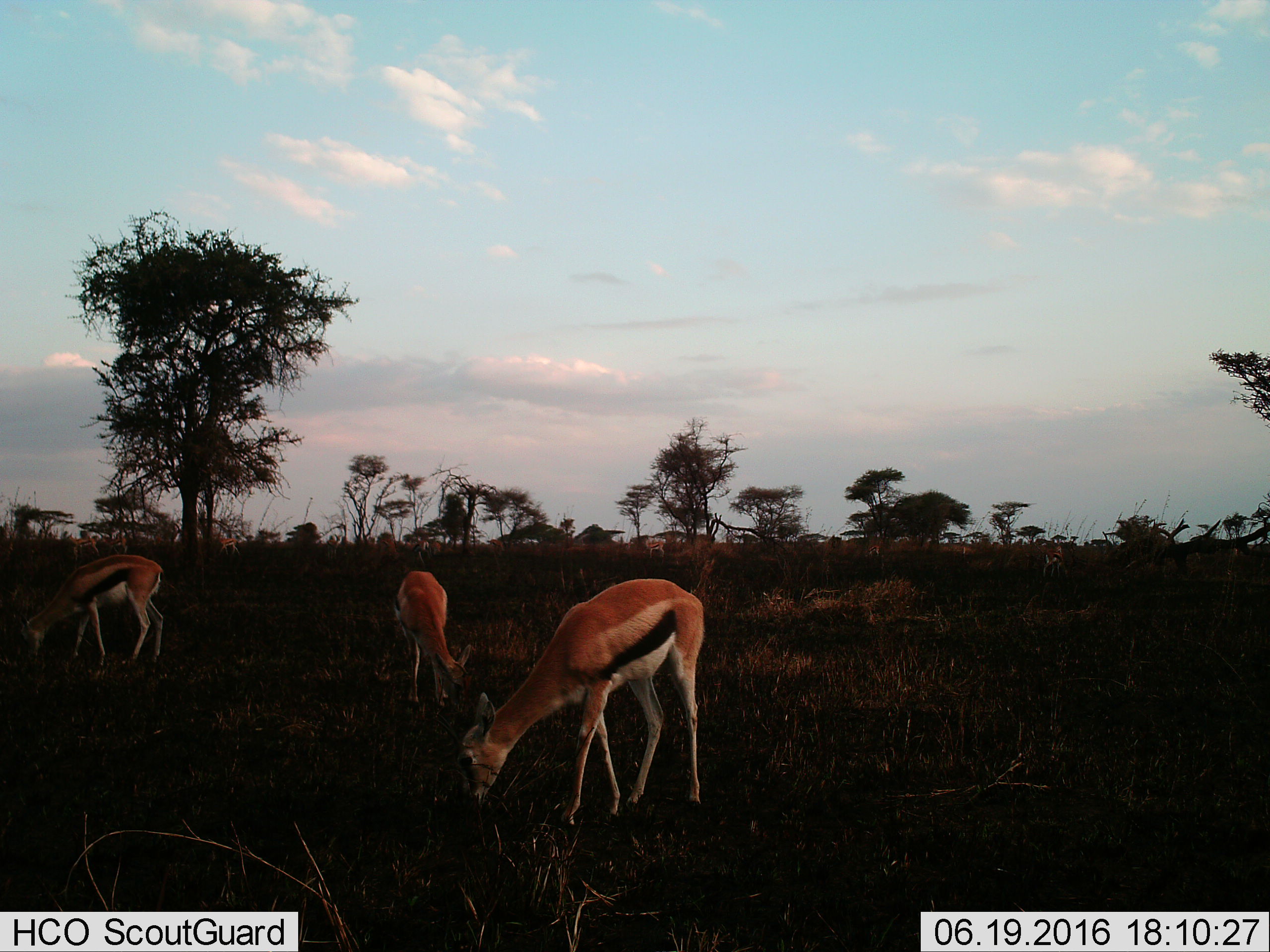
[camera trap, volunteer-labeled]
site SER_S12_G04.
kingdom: Animalia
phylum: Chordata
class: Mammalia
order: Artiodactyla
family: Bovidae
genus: Eudorcas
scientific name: Eudorcas thomsonii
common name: thomson's gazelle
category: gazellethomsons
Gazellethomsons (thomson's gazelle) (Eudorcas thomsonii), count 3. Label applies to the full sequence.